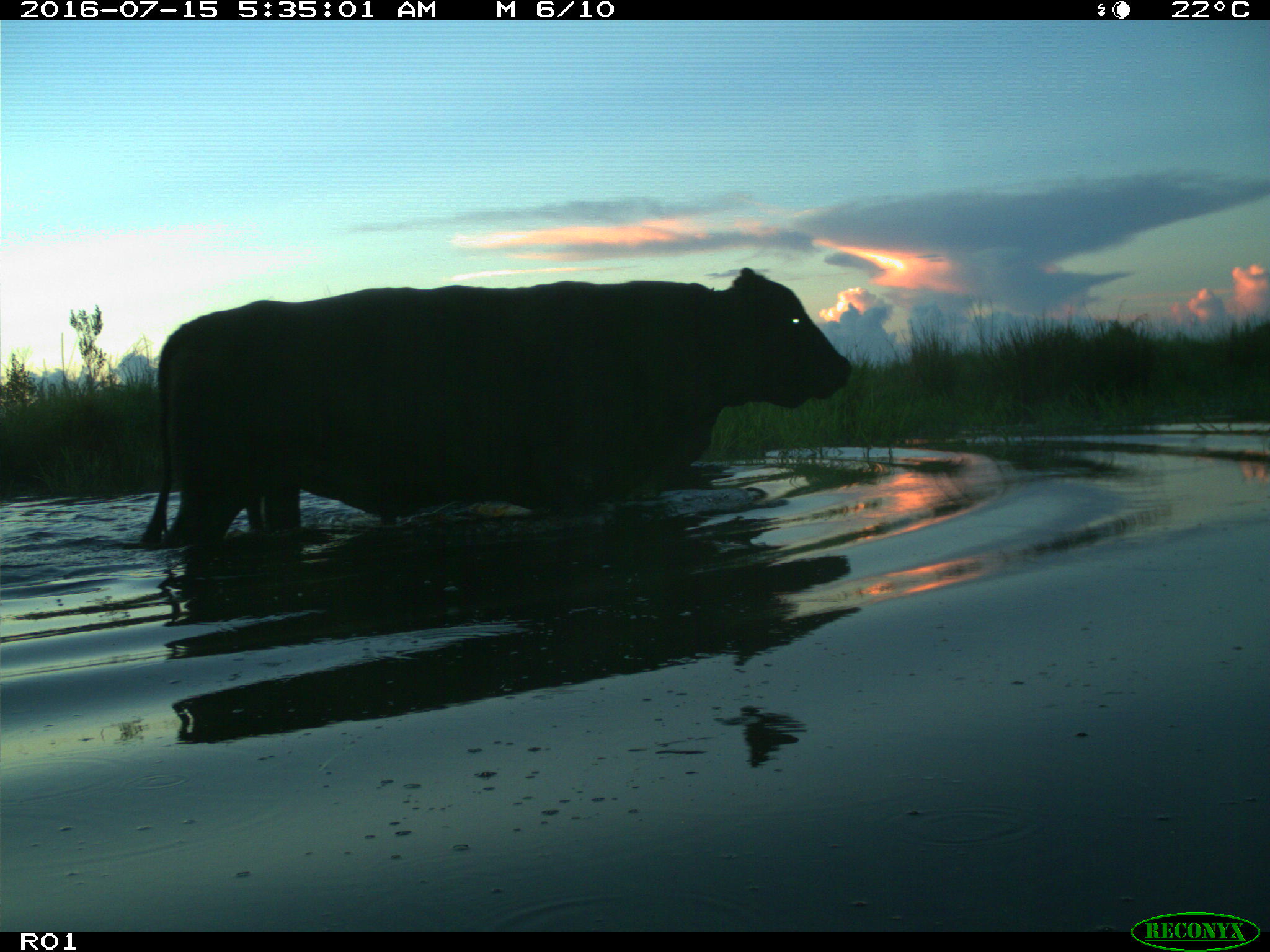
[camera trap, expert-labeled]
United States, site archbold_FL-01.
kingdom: Animalia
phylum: Chordata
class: Mammalia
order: Artiodactyla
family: Bovidae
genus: Bos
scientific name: Bos taurus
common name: domestic cow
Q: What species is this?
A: Bos taurus (domestic cow).